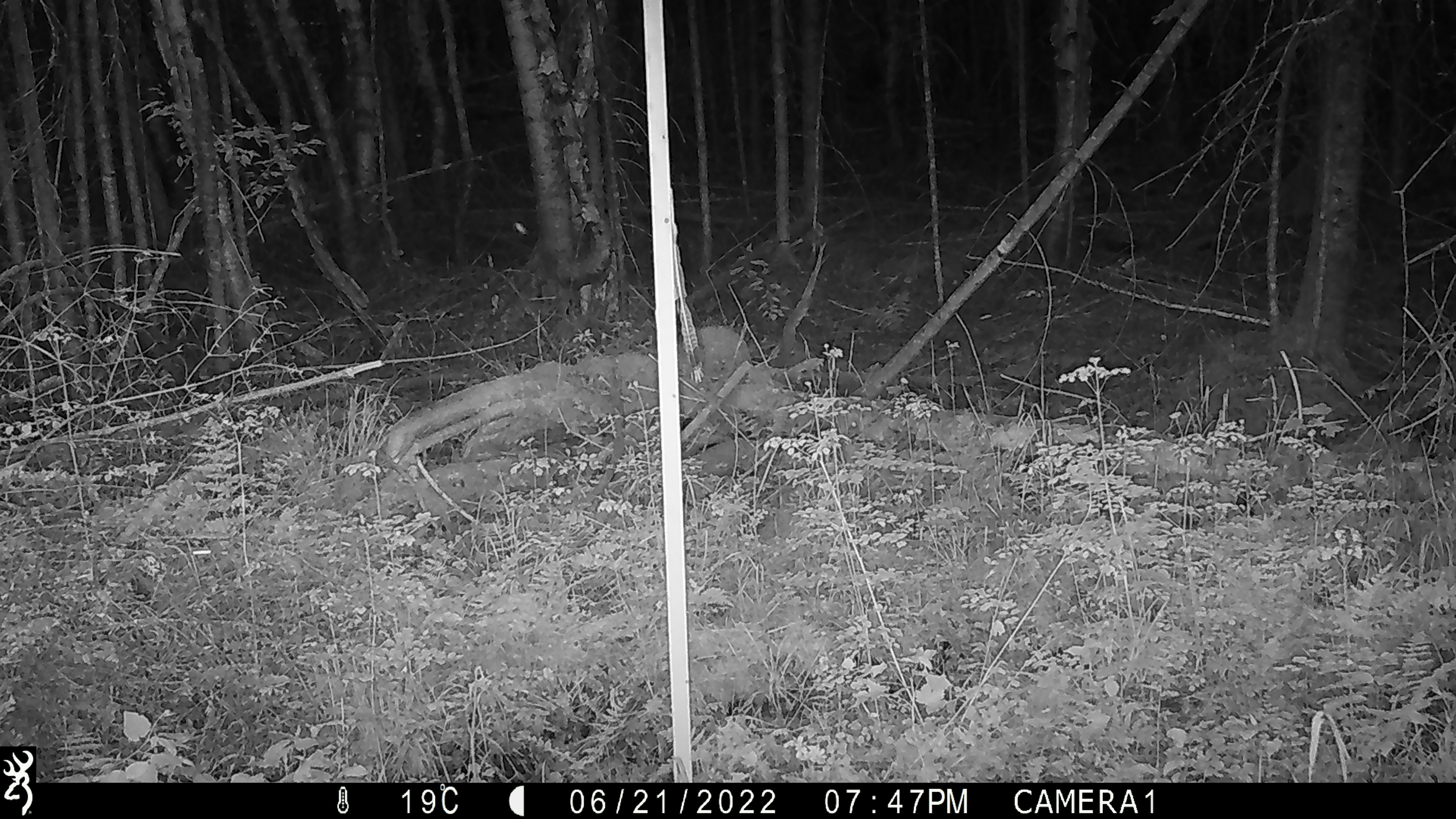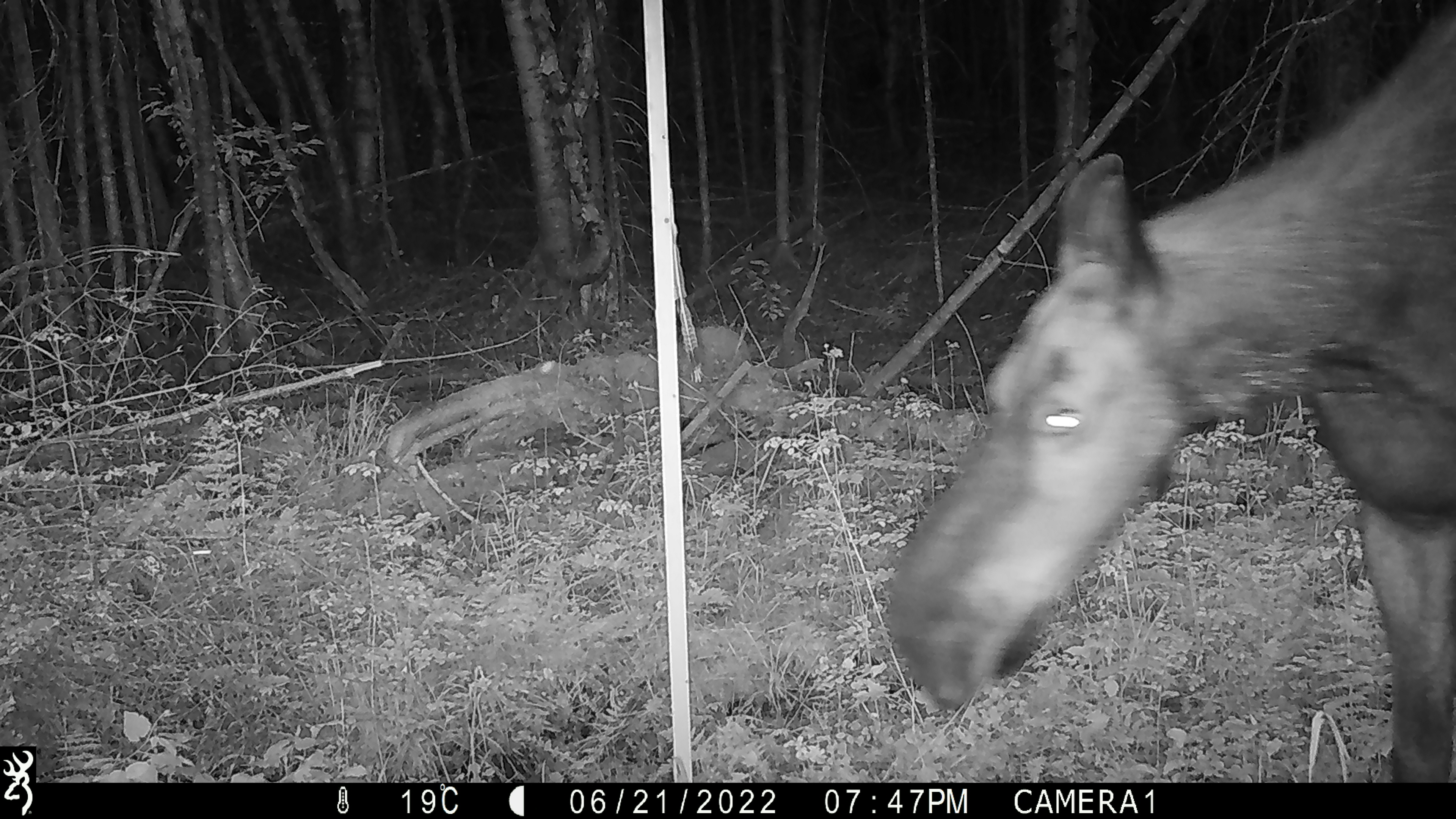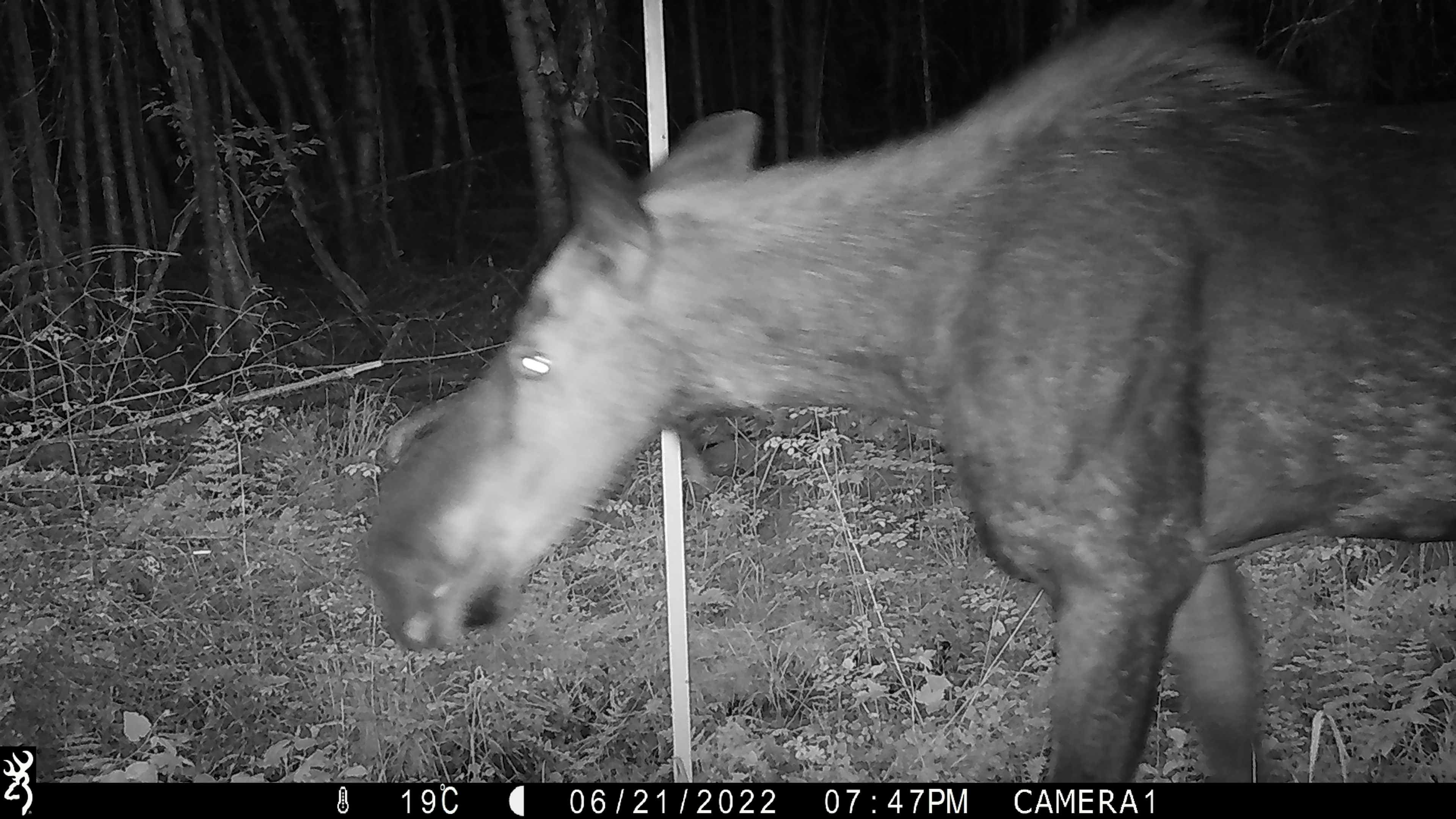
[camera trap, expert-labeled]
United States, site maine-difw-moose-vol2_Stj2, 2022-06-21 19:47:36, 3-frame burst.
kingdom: Animalia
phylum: Chordata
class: Mammalia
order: Artiodactyla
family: Cervidae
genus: Alces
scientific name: Alces alces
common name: moose